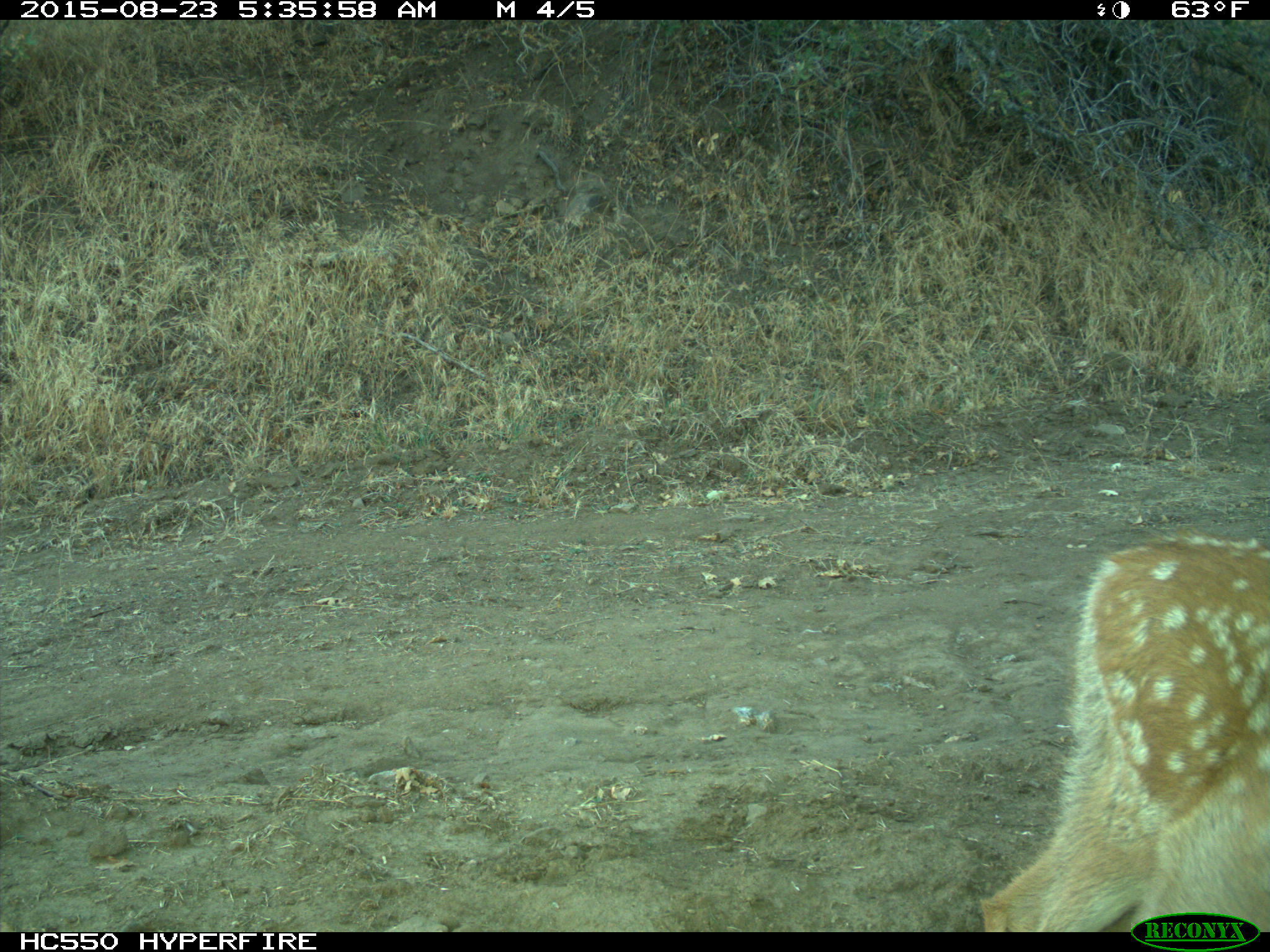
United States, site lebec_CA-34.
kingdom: Animalia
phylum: Chordata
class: Mammalia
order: Artiodactyla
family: Cervidae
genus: Odocoileus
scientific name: Odocoileus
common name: deer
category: unidentified deer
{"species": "unidentified deer (deer) (Odocoileus)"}